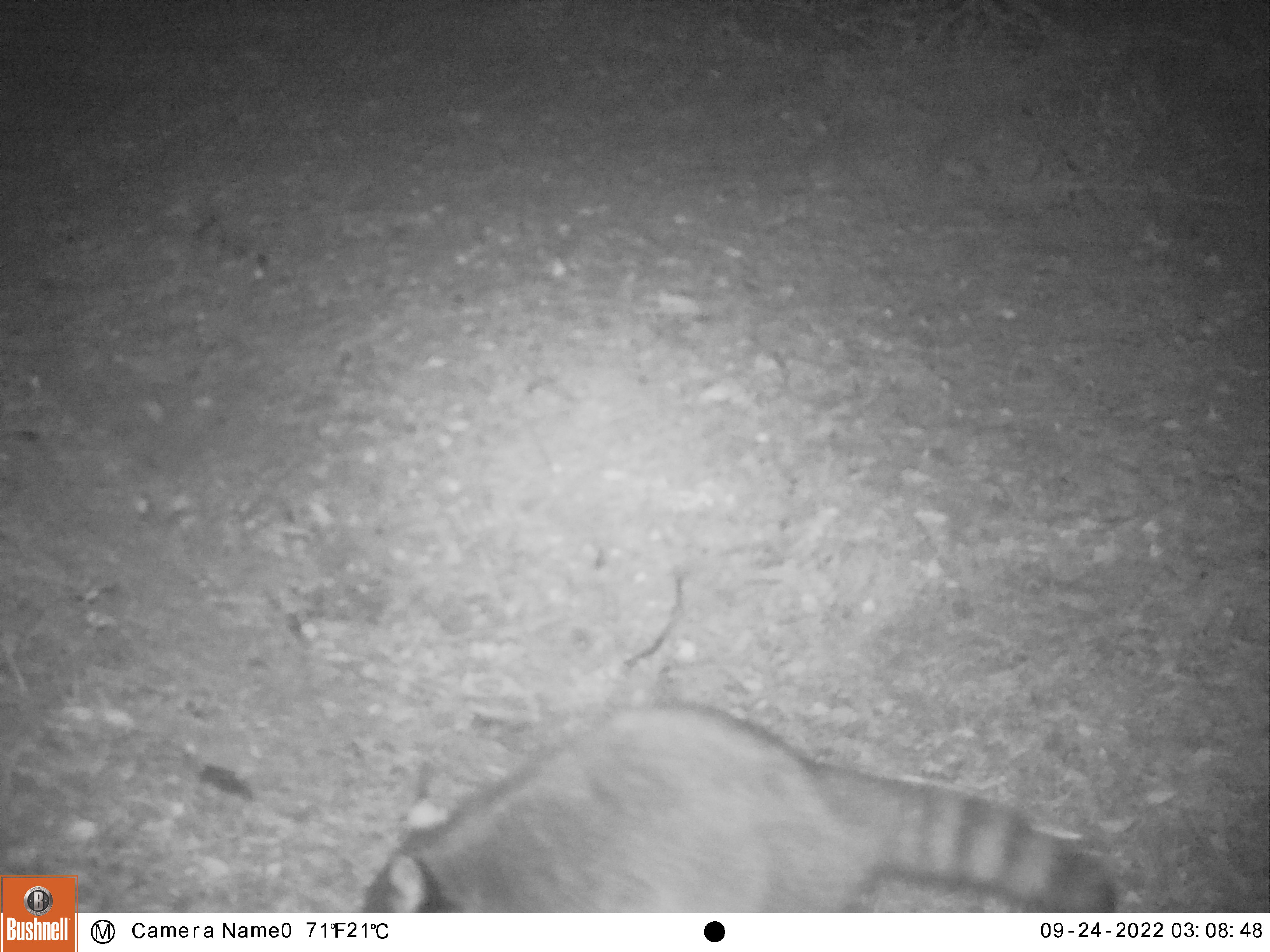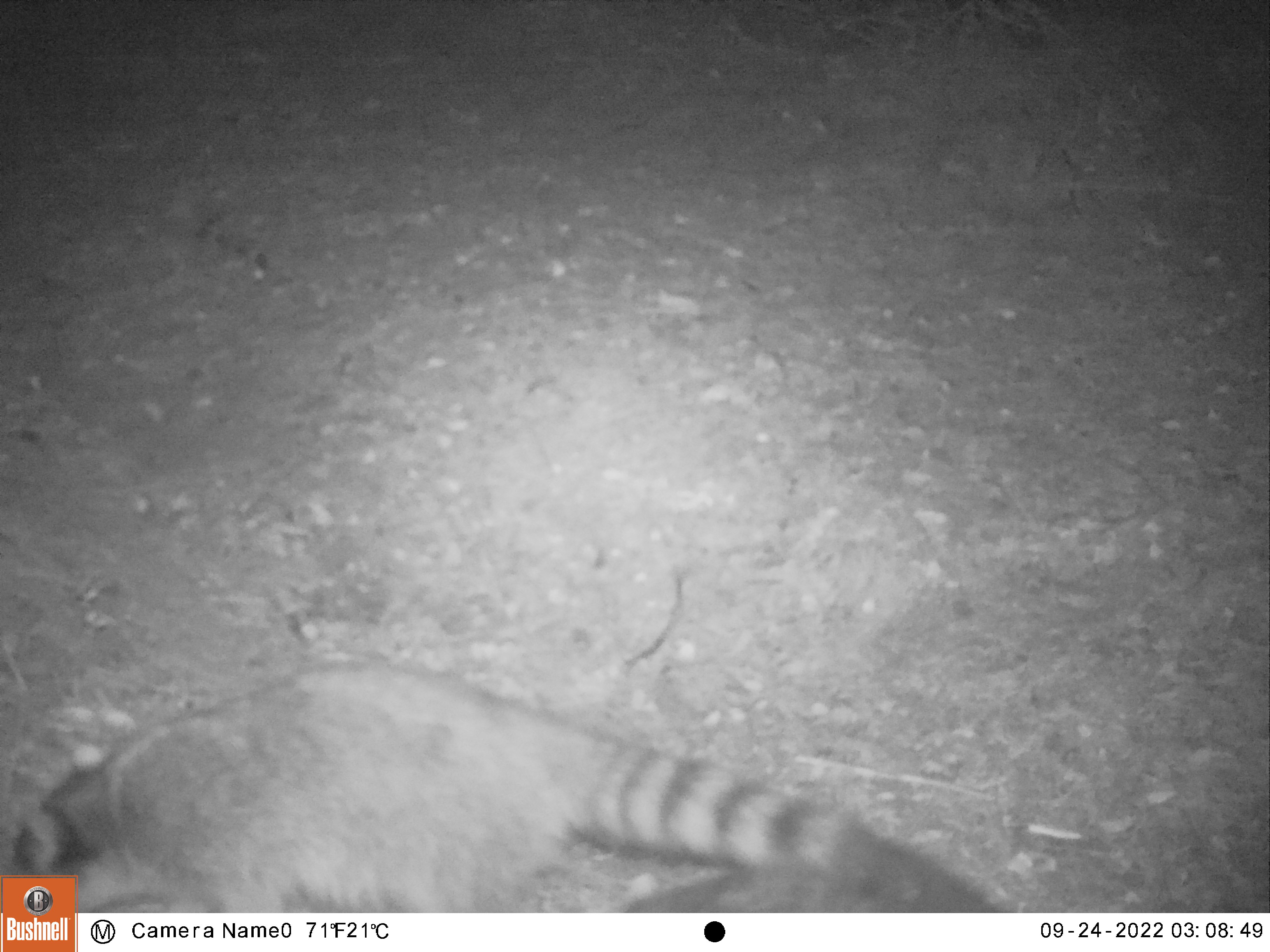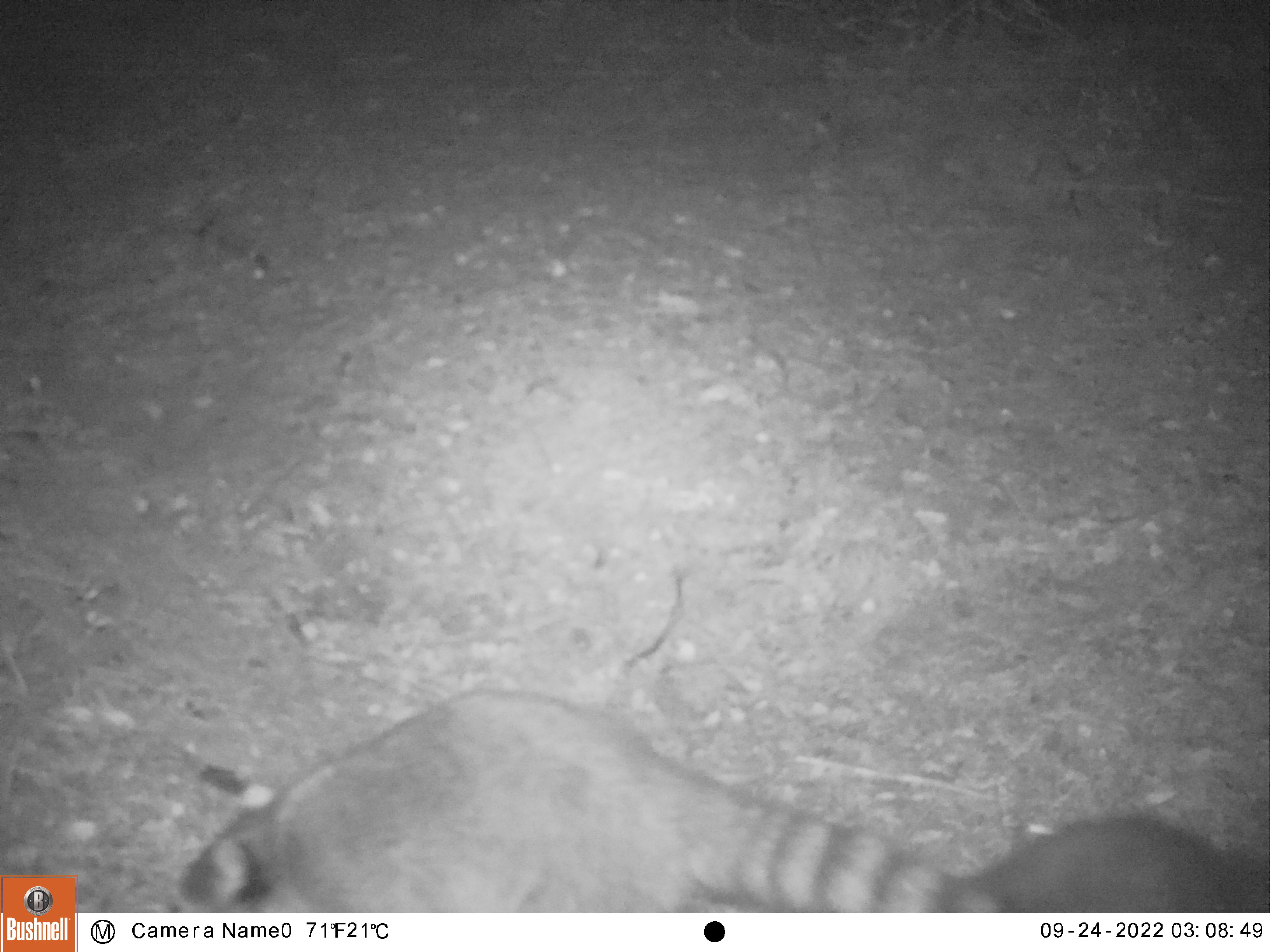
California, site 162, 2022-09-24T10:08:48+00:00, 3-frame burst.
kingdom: Animalia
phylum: Chordata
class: Mammalia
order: Carnivora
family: Procyonidae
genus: Procyon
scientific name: Procyon lotor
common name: raccoon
Raccoon (Procyon lotor).